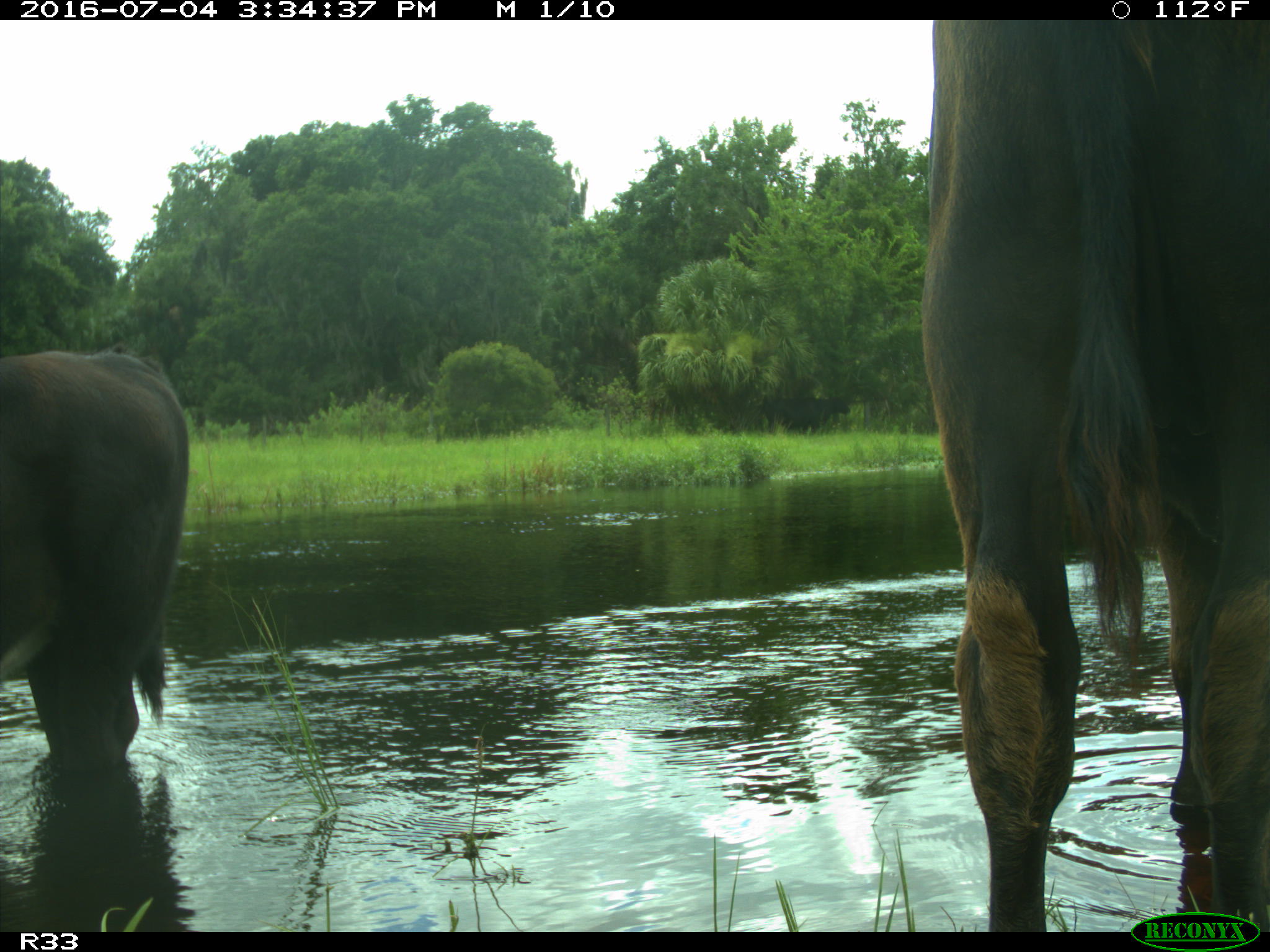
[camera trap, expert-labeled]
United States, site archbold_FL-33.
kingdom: Animalia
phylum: Chordata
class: Mammalia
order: Artiodactyla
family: Bovidae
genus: Bos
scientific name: Bos taurus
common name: domestic cow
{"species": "Bos taurus (domestic cow)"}